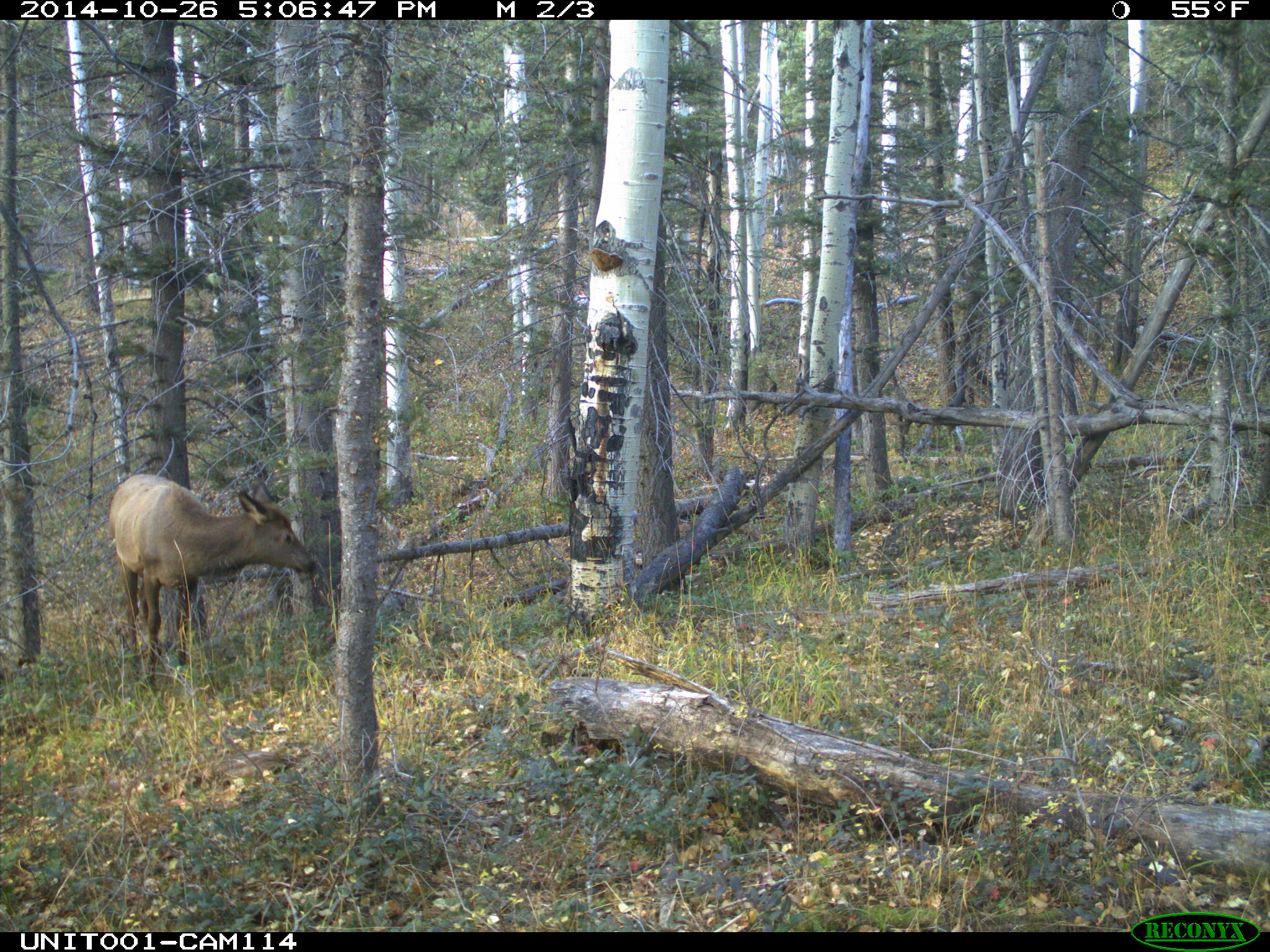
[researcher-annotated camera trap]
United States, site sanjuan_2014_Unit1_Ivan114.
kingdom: Animalia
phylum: Chordata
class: Mammalia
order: Artiodactyla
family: Cervidae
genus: Cervus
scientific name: Cervus elaphus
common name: red deer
Cervus elaphus (red deer).